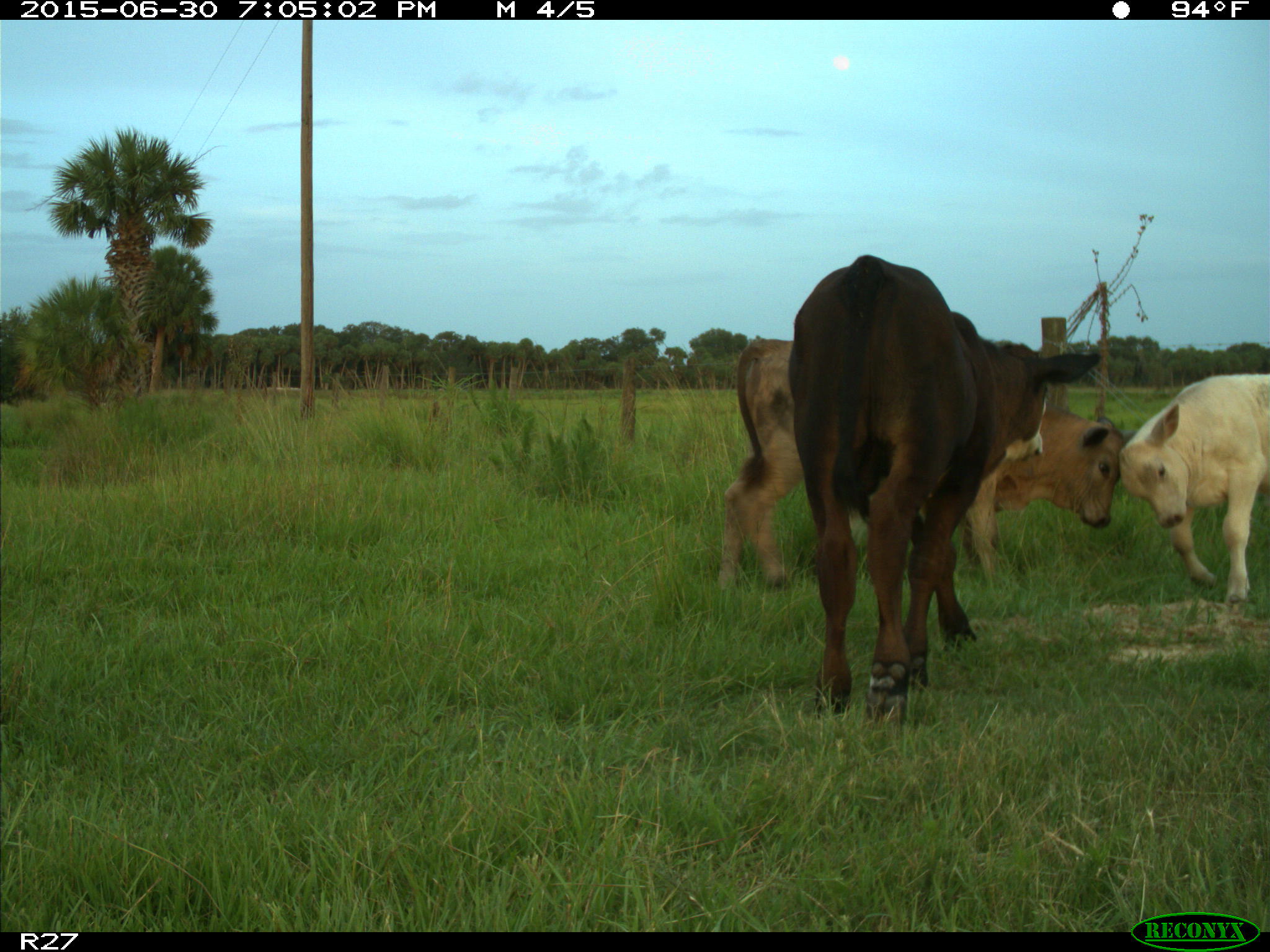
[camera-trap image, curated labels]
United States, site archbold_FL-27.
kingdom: Animalia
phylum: Chordata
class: Mammalia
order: Artiodactyla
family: Bovidae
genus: Bos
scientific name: Bos taurus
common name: domestic cow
Bos taurus (domestic cow).